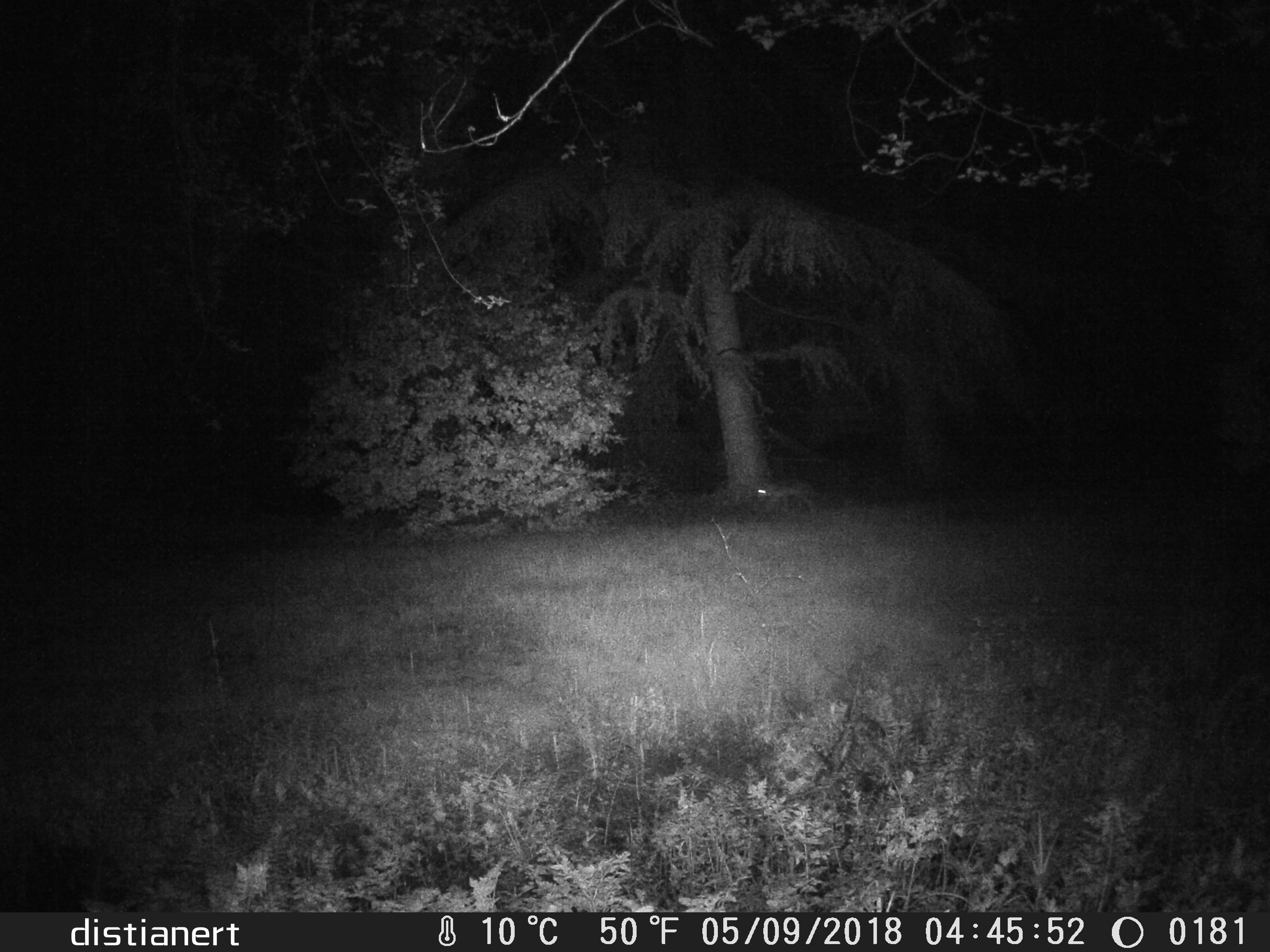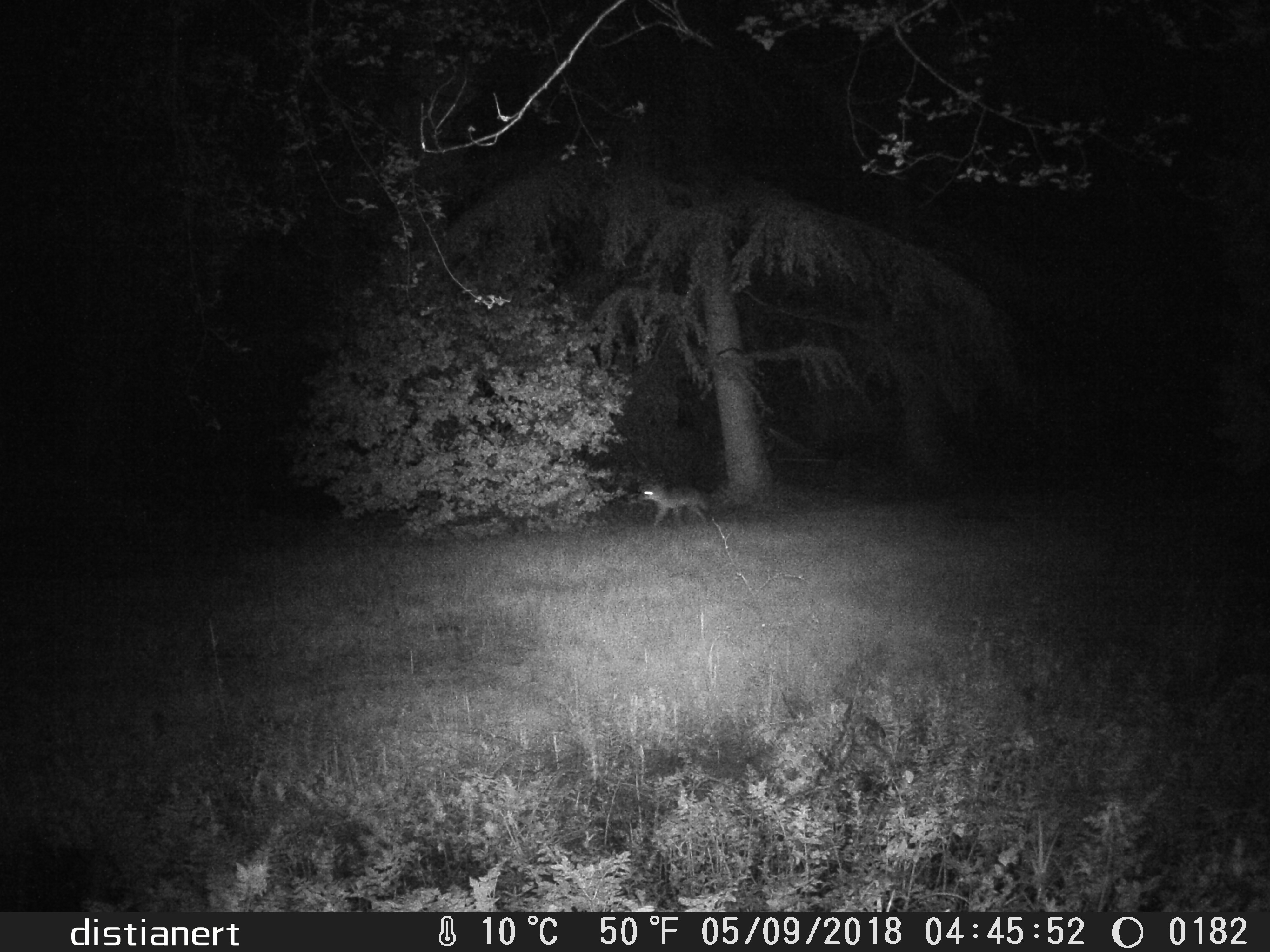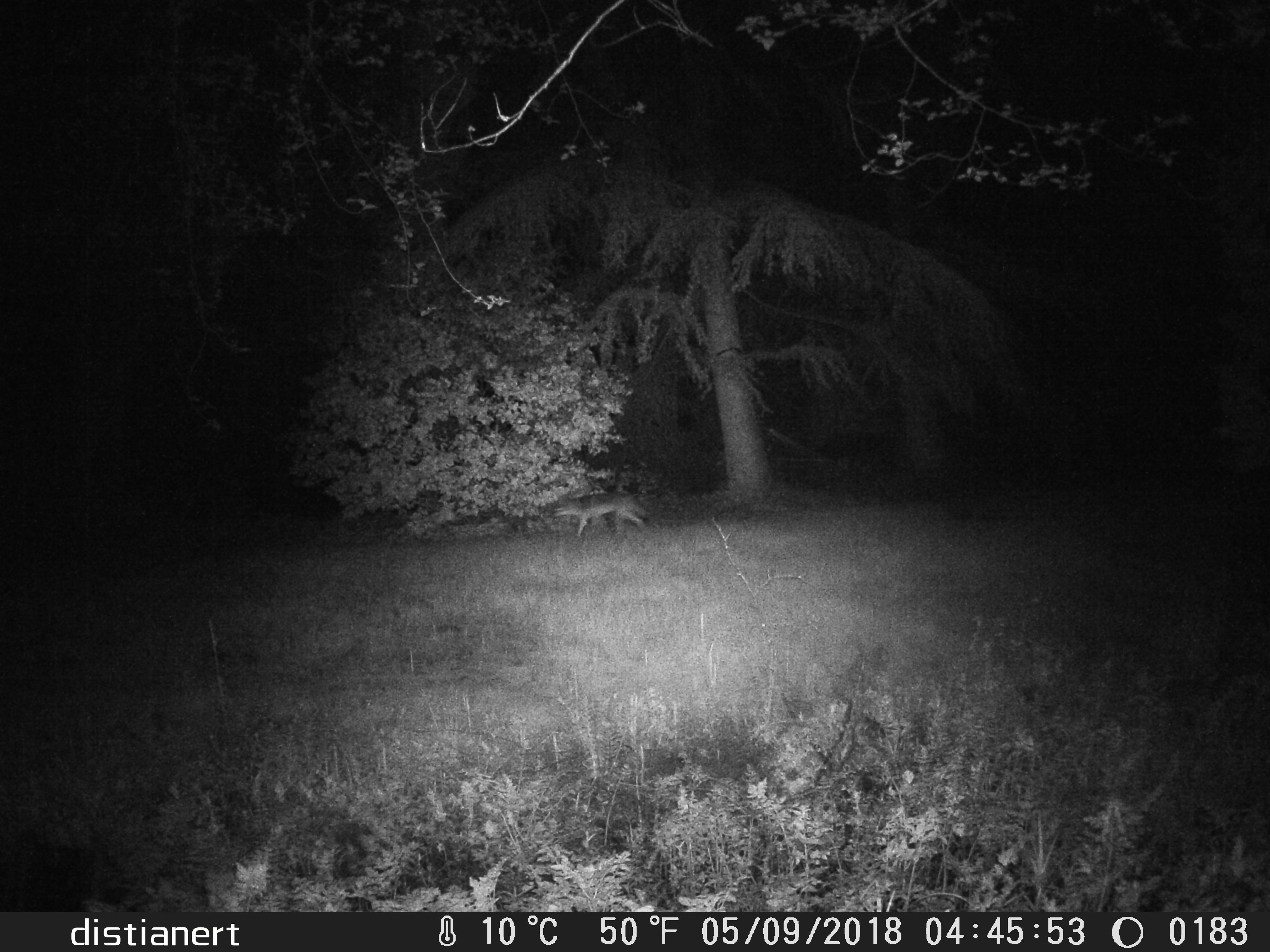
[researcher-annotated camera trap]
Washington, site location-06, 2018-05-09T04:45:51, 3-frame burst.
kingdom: Animalia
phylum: Chordata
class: Mammalia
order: Carnivora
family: Canidae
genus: Canis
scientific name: Canis latrans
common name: coyote